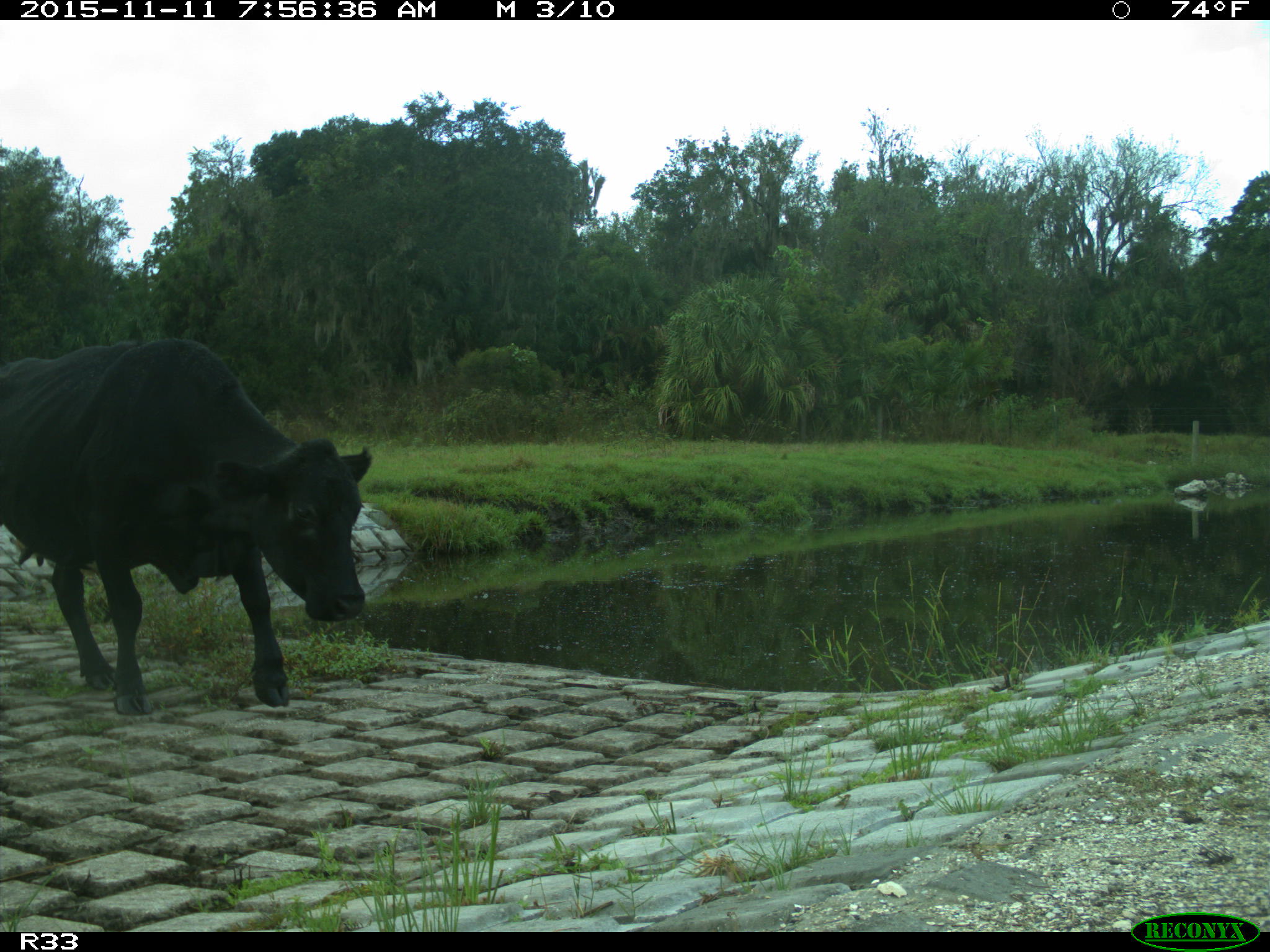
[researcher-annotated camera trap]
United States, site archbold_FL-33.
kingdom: Animalia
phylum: Chordata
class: Mammalia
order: Artiodactyla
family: Bovidae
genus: Bos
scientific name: Bos taurus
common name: domestic cow